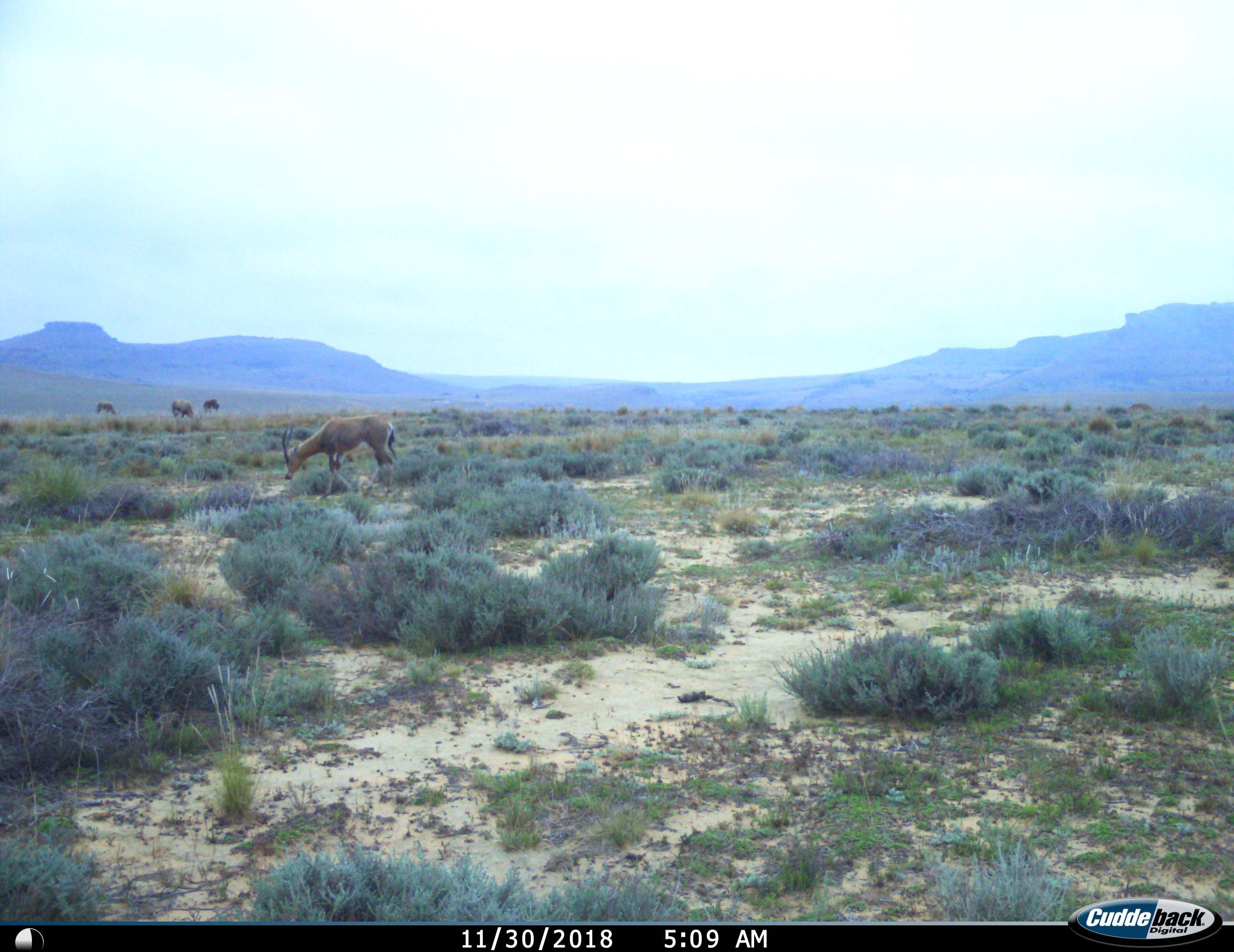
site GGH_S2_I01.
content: unidentified animal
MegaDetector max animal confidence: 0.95